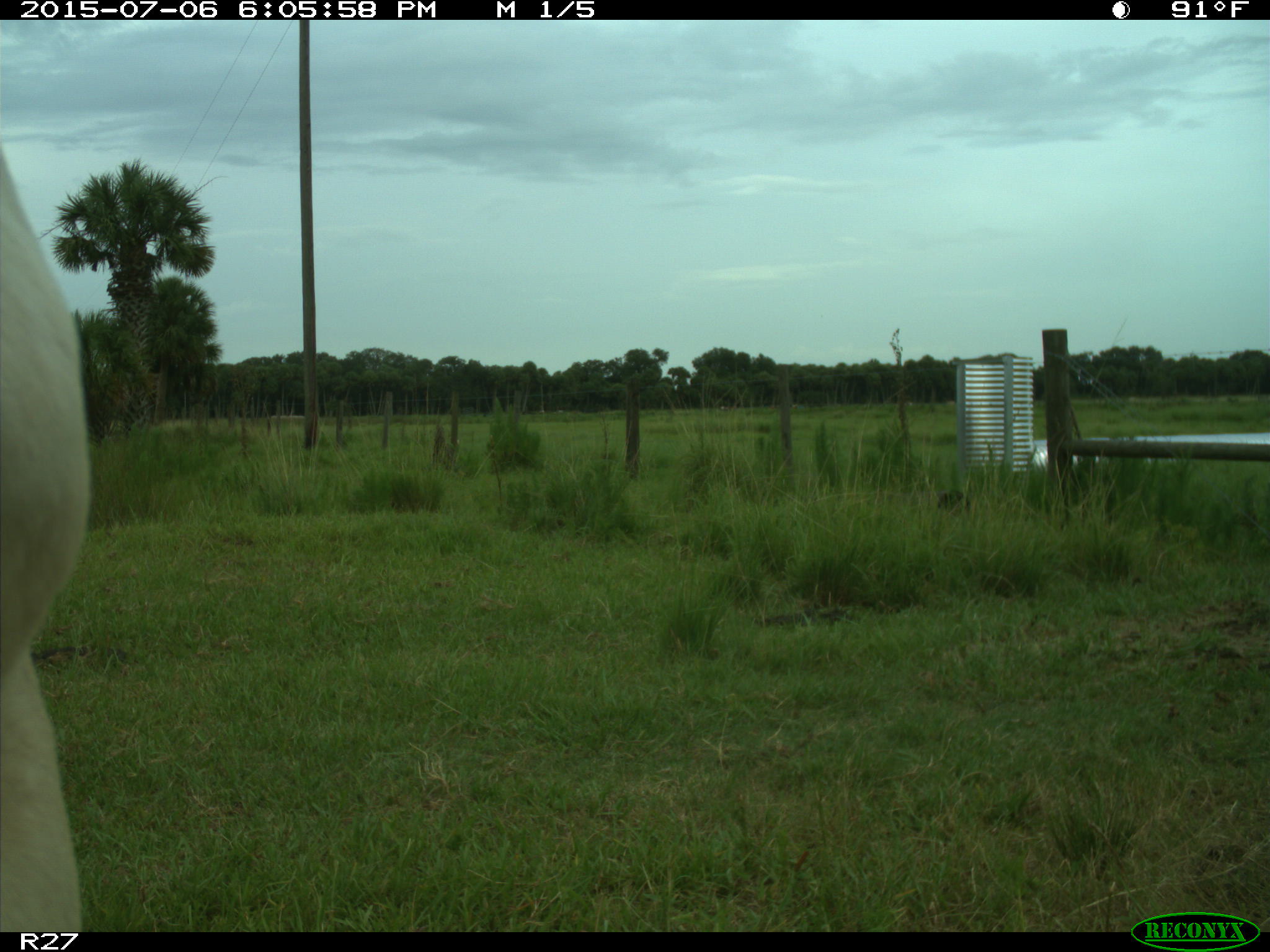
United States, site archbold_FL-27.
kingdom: Animalia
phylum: Chordata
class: Mammalia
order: Artiodactyla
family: Bovidae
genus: Bos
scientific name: Bos taurus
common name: domestic cow